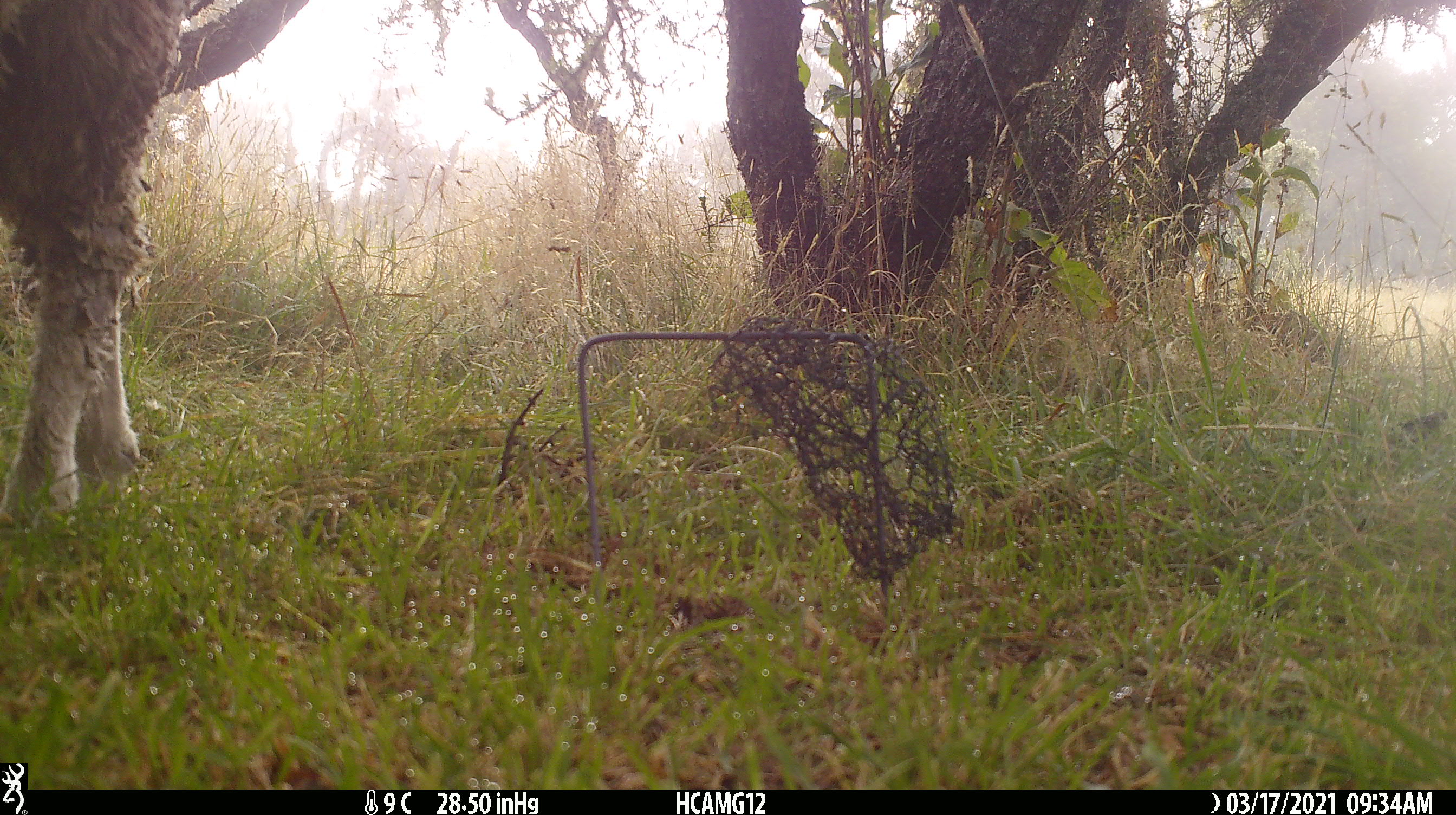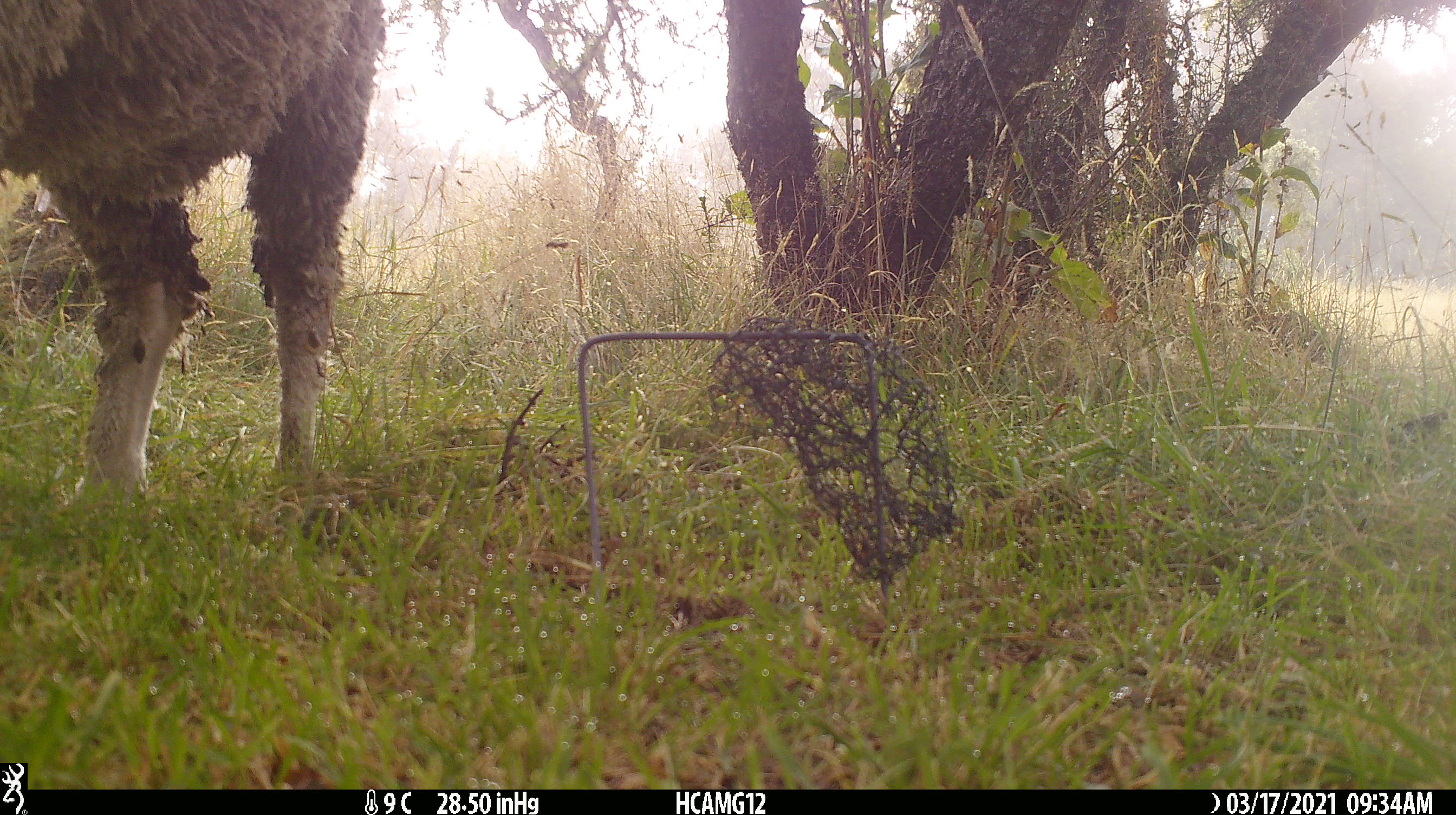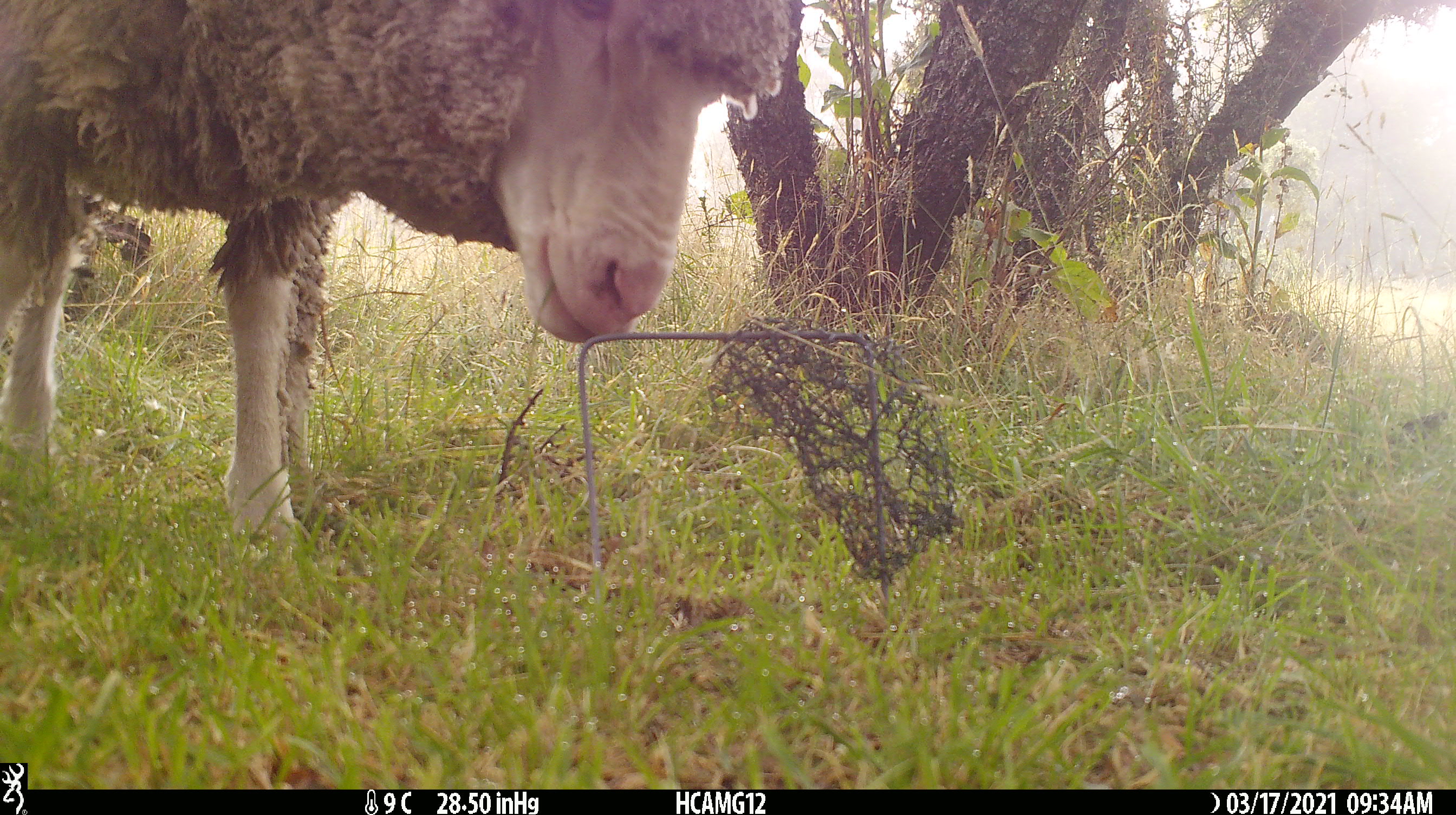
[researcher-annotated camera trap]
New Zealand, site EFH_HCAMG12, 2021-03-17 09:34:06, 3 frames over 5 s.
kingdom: Animalia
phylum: Chordata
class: Mammalia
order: Artiodactyla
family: Bovidae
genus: Ovis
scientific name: Ovis aries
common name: domestic sheep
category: sheep